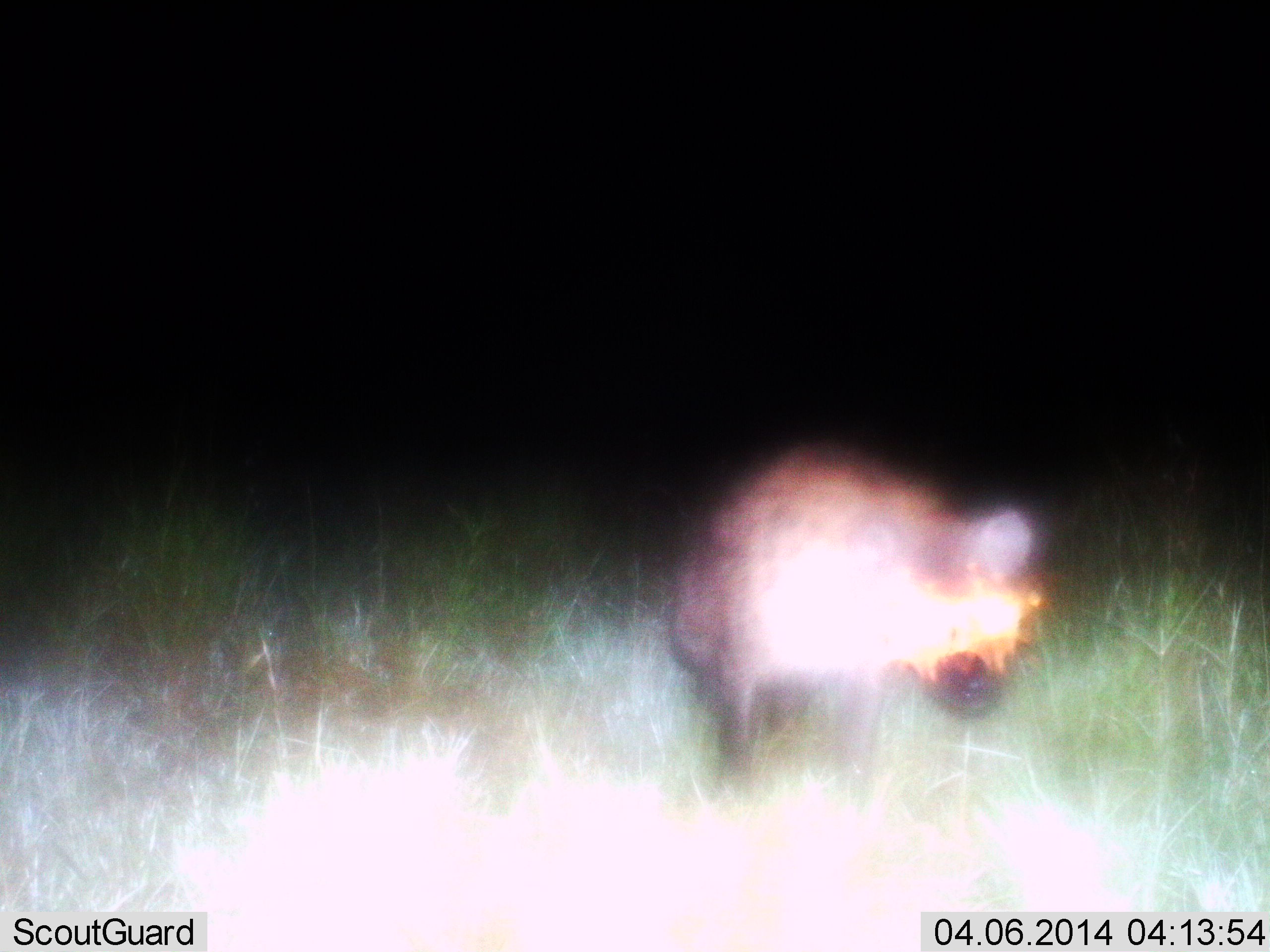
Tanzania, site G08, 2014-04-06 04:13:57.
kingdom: Animalia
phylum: Chordata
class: Mammalia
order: Carnivora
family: Hyaenidae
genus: Crocuta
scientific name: Crocuta crocuta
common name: spotted hyena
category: hyenaspotted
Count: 1.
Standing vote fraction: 100%.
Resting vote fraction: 0%.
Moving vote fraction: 10%.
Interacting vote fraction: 0%.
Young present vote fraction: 0%.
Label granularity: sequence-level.